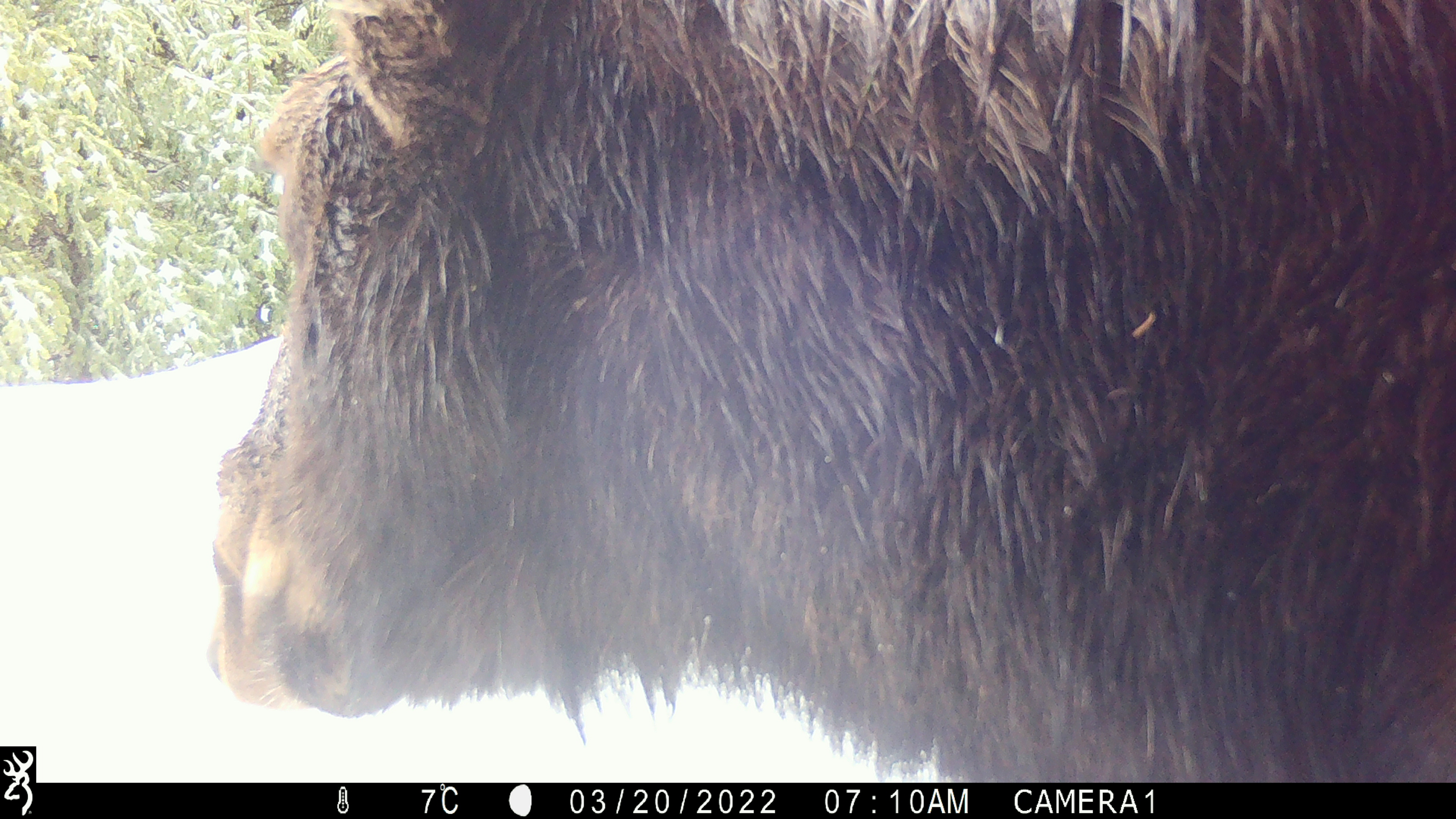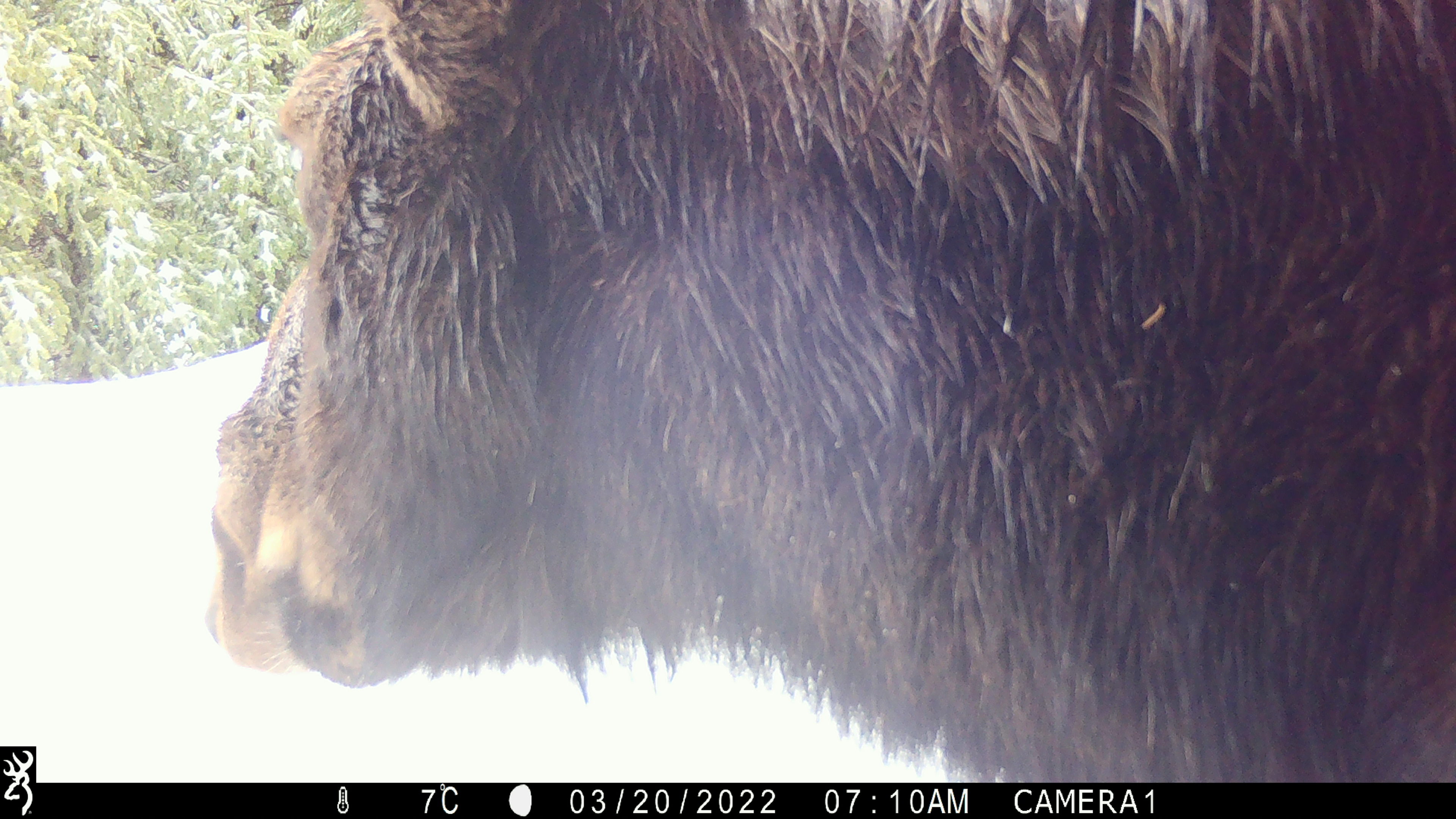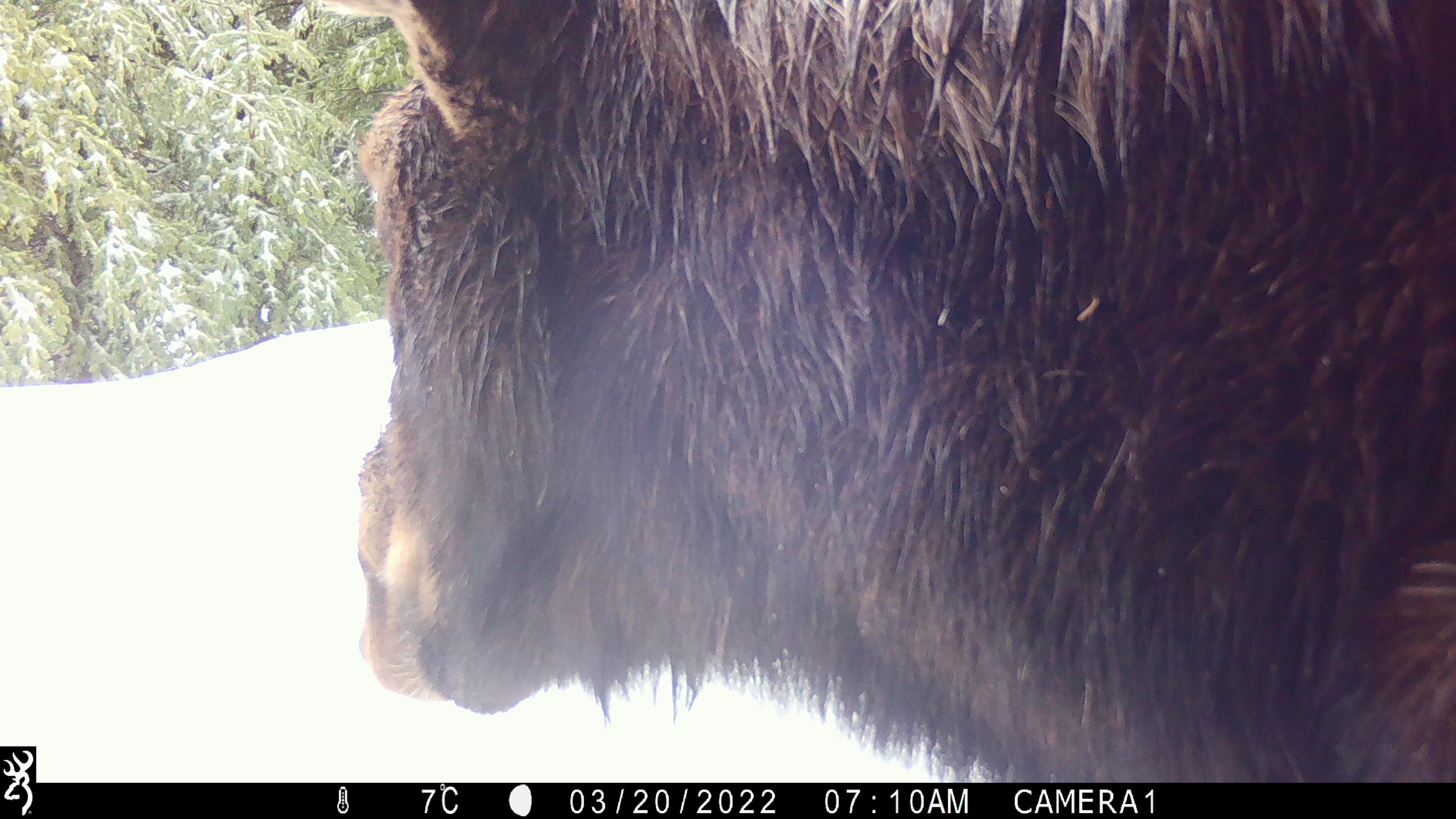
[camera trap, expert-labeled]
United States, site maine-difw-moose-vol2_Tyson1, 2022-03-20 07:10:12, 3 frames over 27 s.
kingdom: Animalia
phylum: Chordata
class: Mammalia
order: Artiodactyla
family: Cervidae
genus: Alces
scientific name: Alces alces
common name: moose